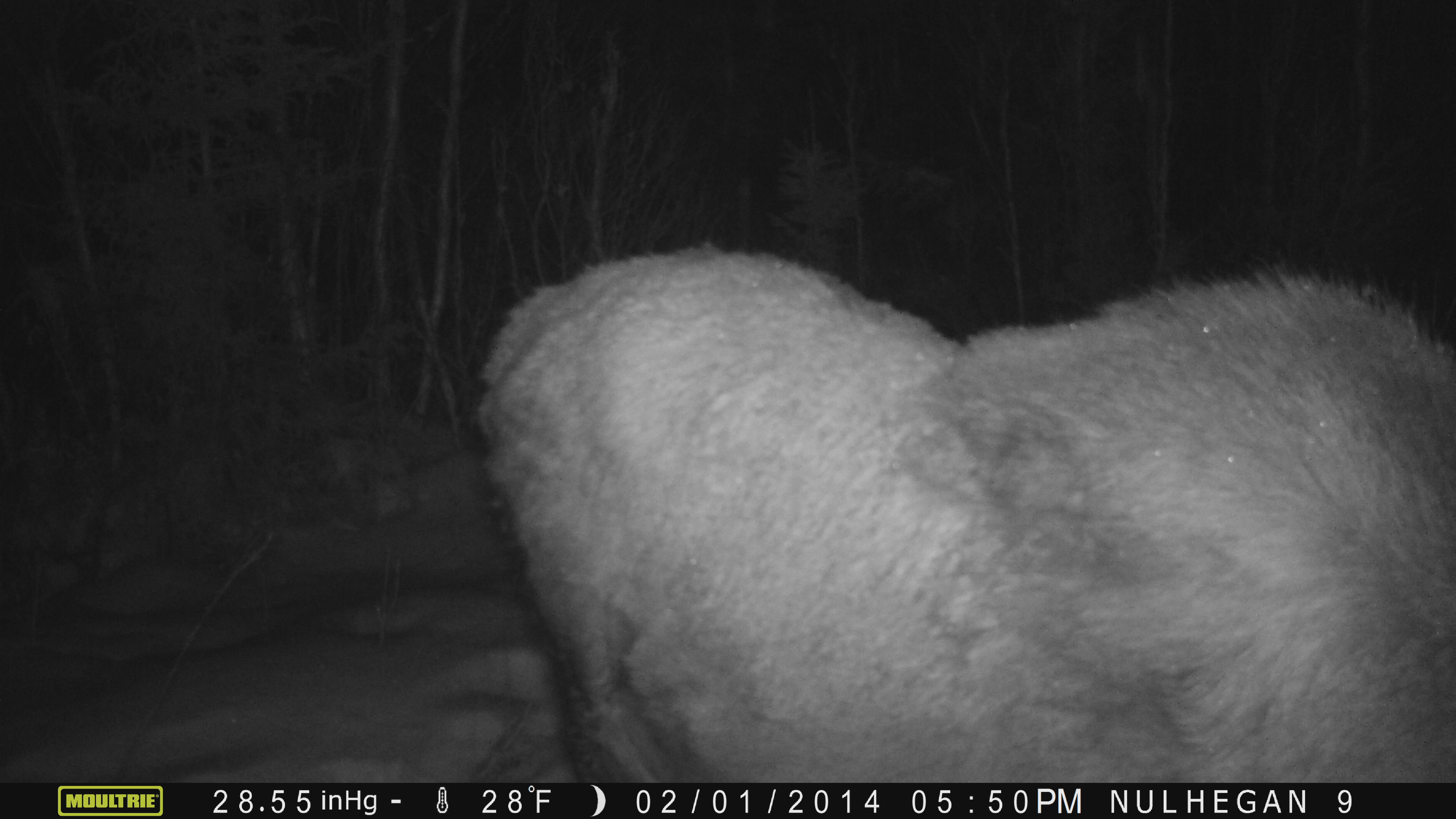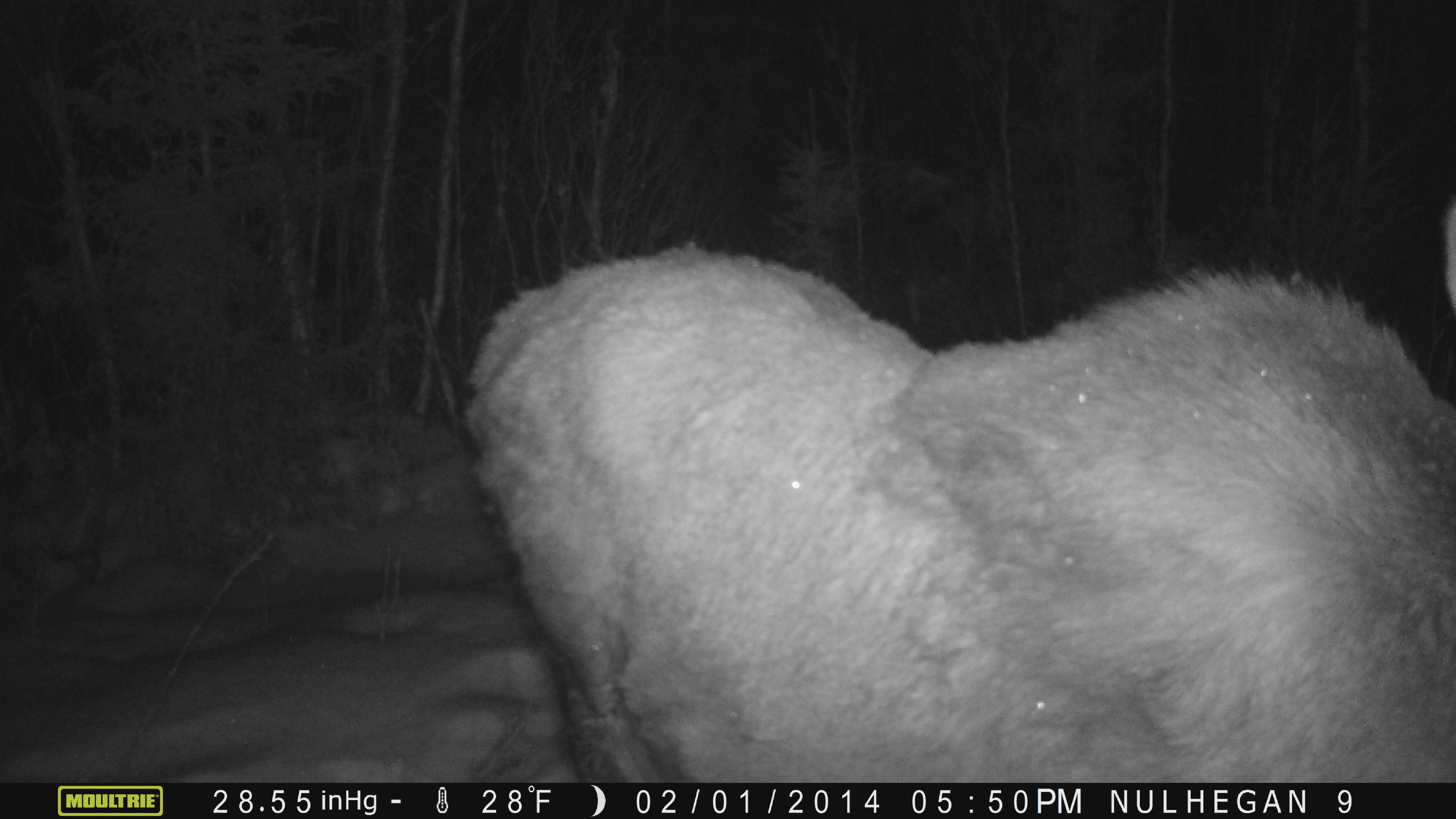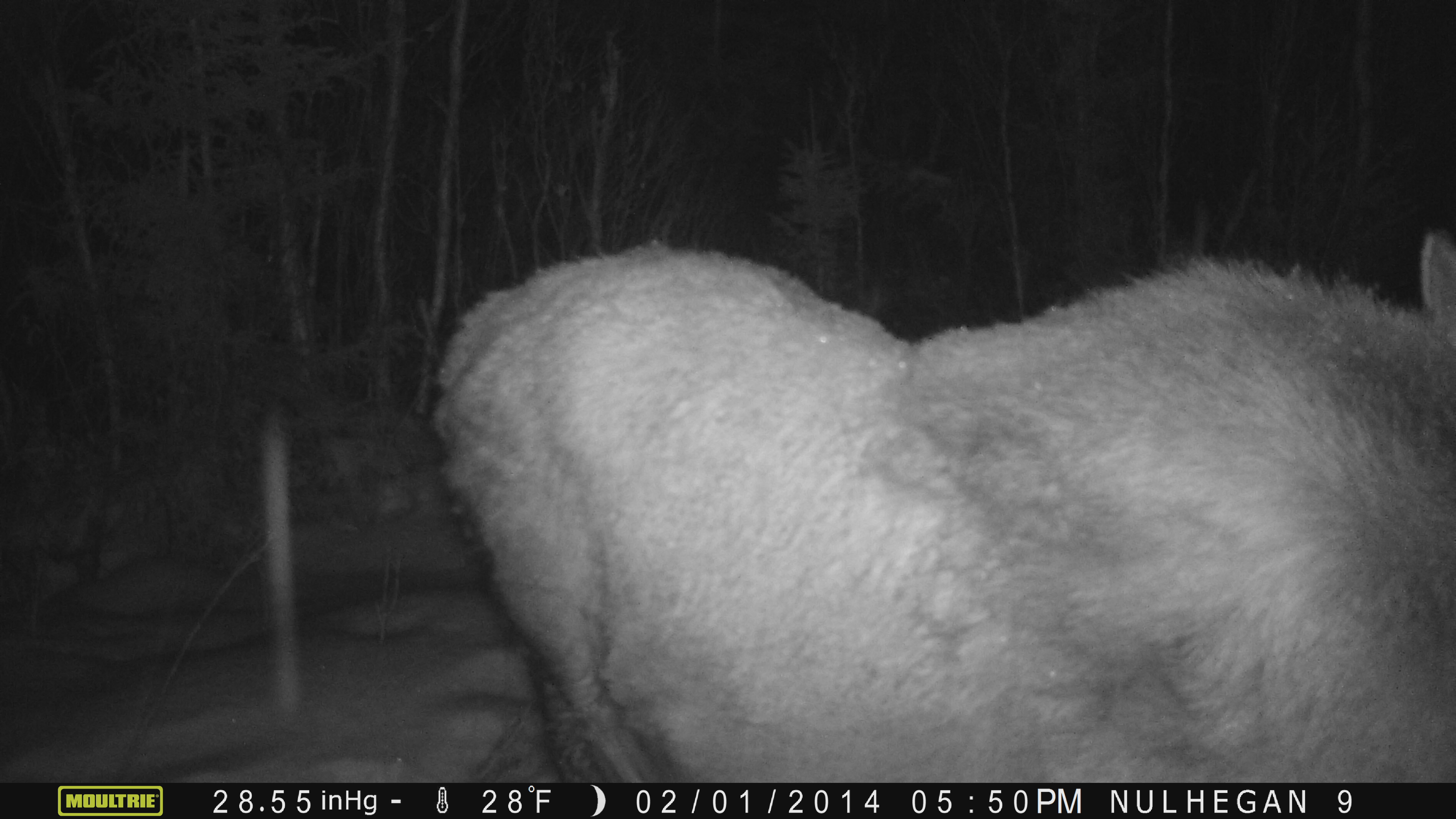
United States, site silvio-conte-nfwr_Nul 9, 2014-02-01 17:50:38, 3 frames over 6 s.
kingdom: Animalia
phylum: Chordata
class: Mammalia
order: Artiodactyla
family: Cervidae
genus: Alces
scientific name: Alces alces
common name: moose